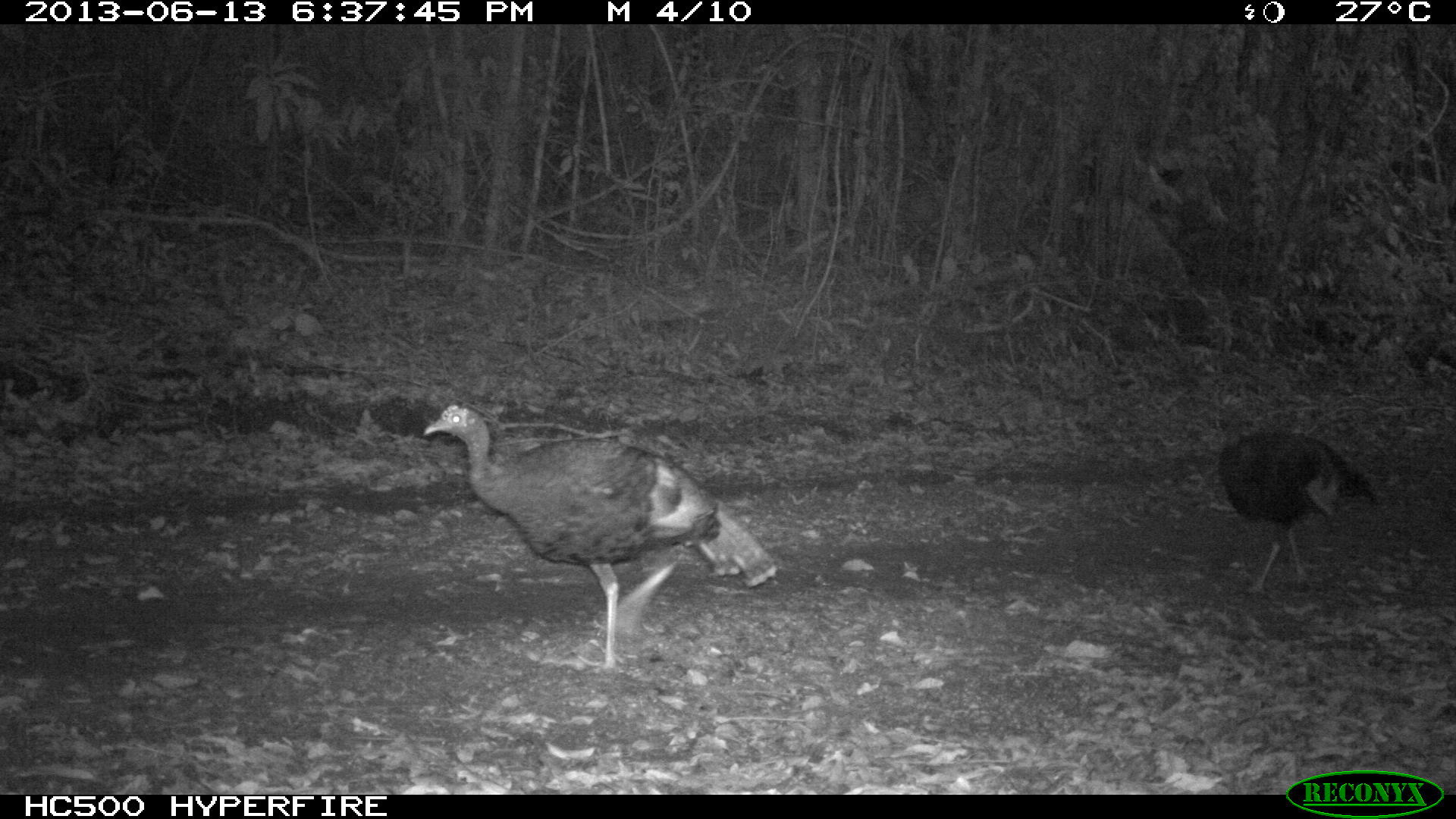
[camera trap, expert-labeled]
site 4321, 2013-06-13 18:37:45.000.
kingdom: Animalia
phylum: Chordata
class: Aves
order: Galliformes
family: Phasianidae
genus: Meleagris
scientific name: Meleagris ocellata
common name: ocellated turkey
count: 2